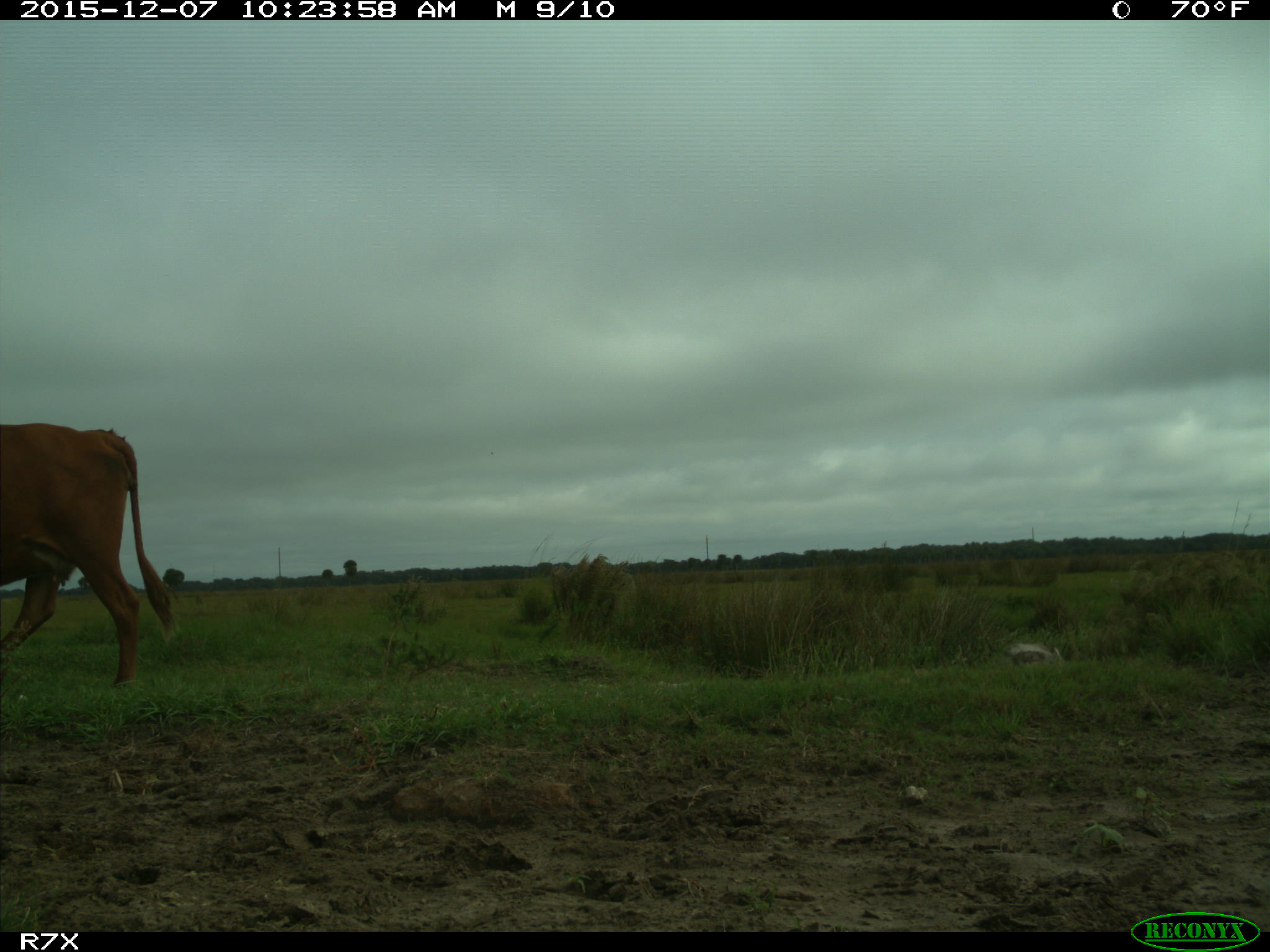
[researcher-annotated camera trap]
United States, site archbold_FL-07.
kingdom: Animalia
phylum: Chordata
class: Mammalia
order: Artiodactyla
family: Bovidae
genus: Bos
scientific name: Bos taurus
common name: domestic cow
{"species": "Bos taurus (domestic cow)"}